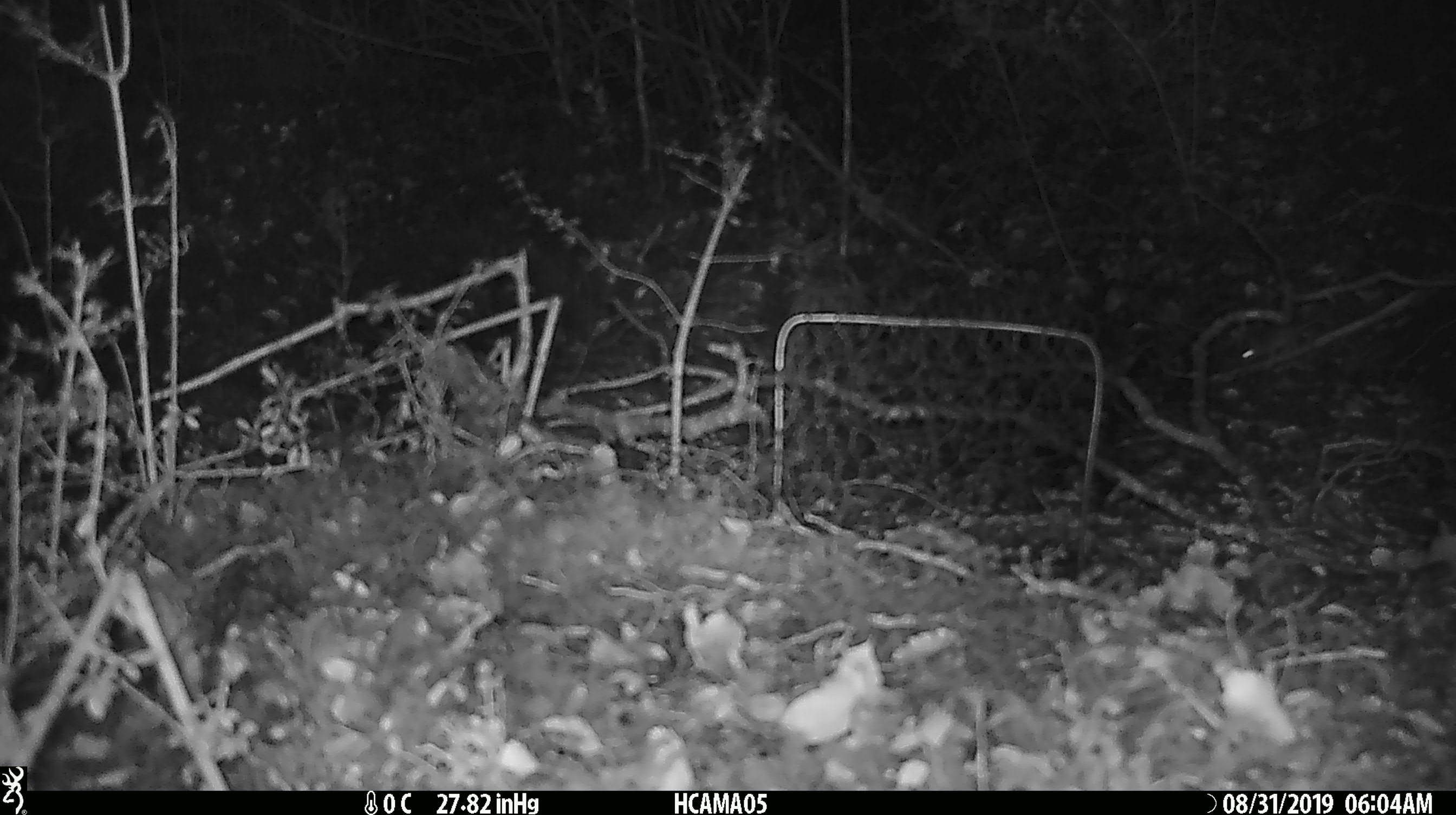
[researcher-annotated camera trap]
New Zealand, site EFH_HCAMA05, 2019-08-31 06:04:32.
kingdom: Animalia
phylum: Chordata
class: Mammalia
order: Rodentia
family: Muridae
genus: Mus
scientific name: Mus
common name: mouse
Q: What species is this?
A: Mouse (Mus).